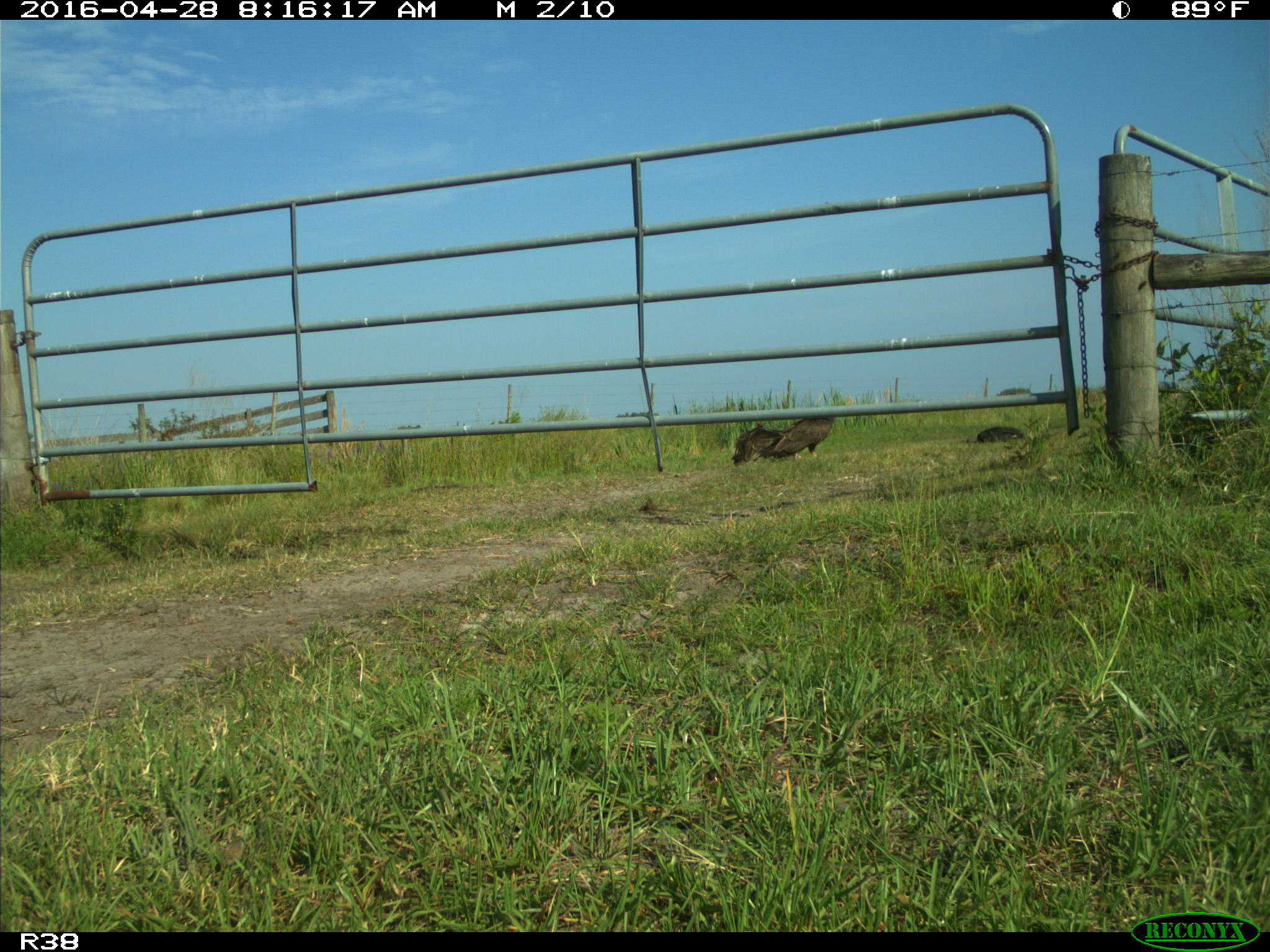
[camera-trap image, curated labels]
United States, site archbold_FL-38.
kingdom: Animalia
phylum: Chordata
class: Aves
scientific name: Aves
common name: birds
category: unidentified bird